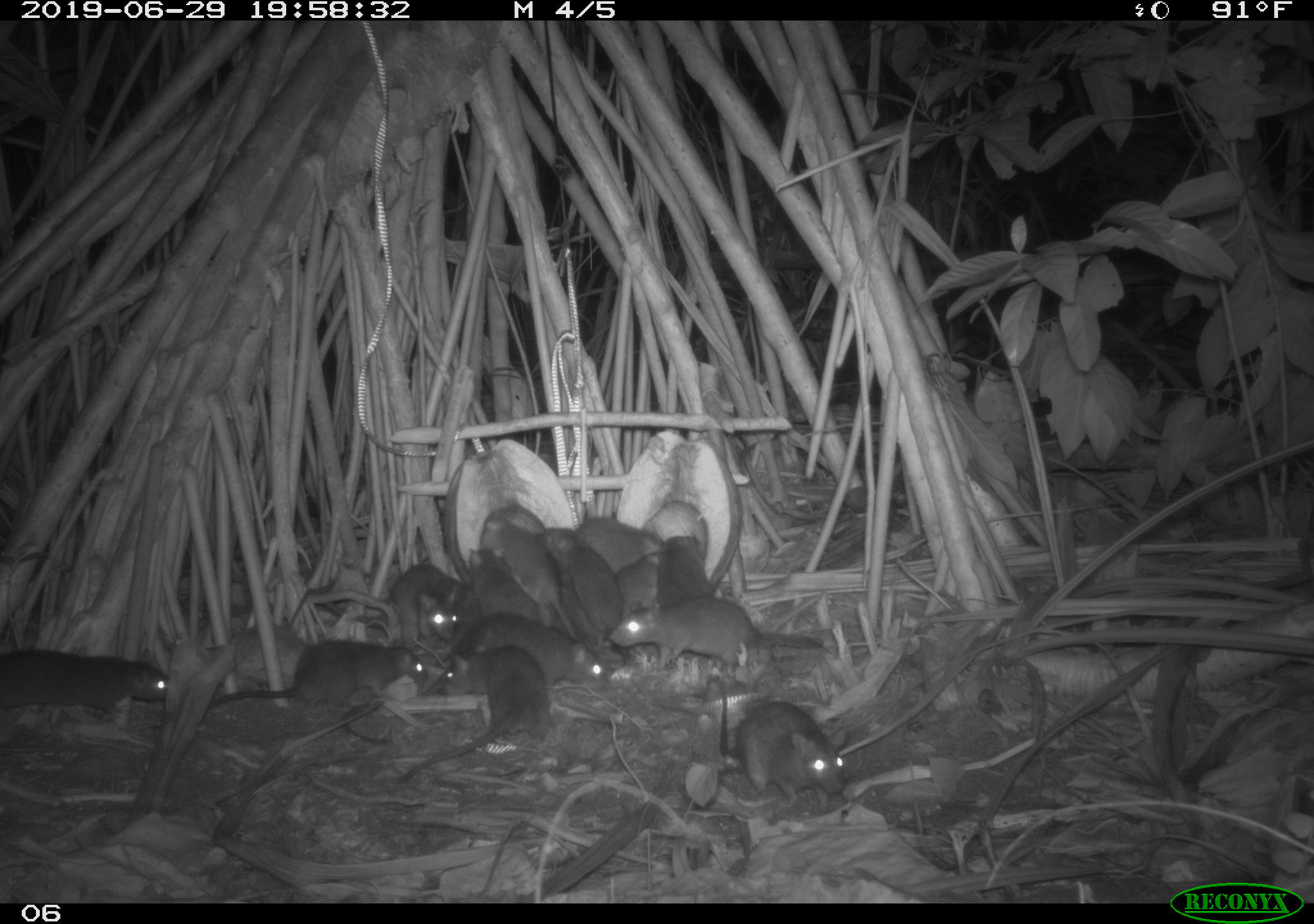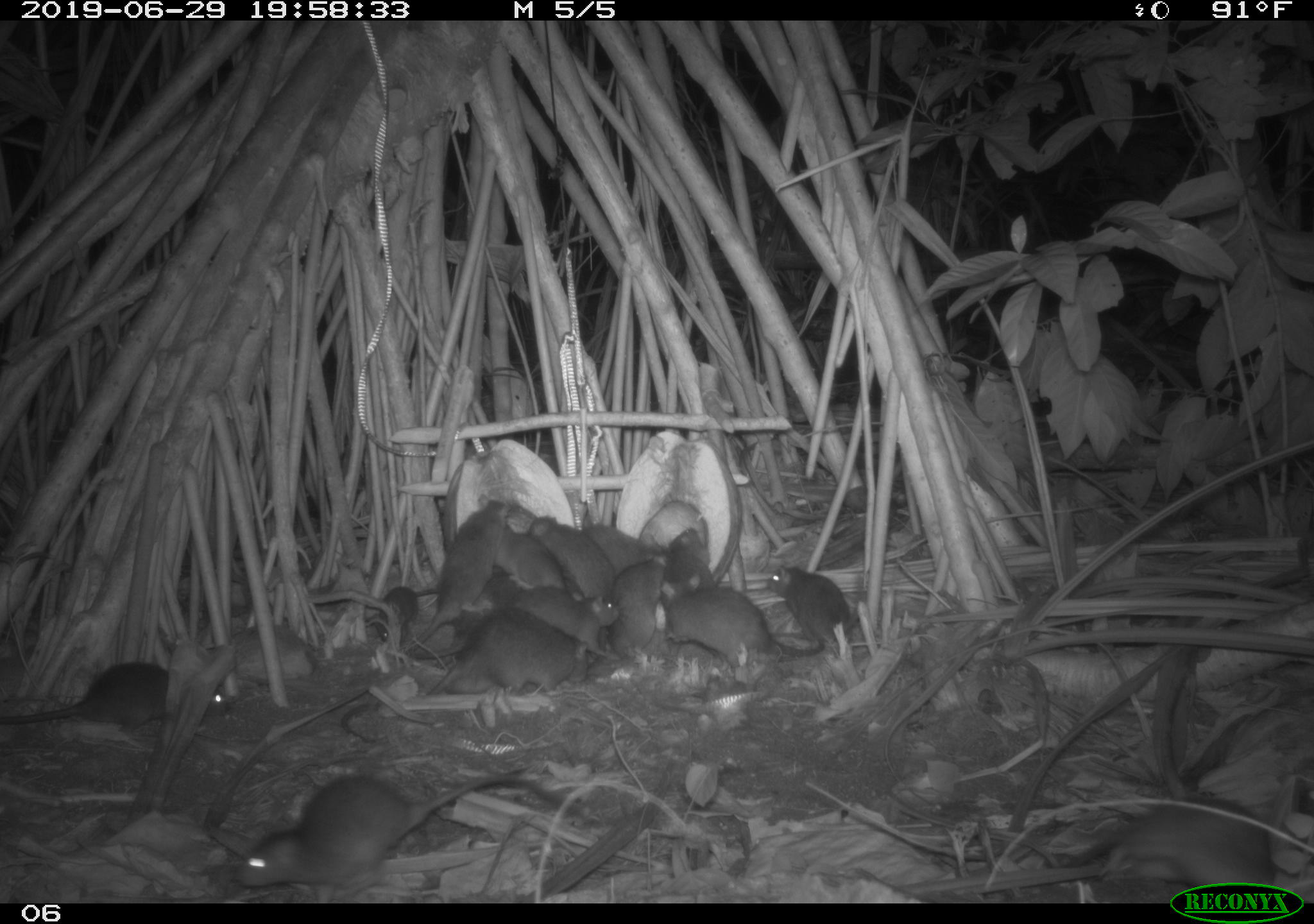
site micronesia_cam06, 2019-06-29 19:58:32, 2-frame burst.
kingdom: Animalia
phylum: Chordata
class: Mammalia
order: Rodentia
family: Muridae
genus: Rattus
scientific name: Rattus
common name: rat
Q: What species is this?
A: Rat (Rattus).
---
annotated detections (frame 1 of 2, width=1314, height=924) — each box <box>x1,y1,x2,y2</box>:
rat: <box>336,608,618,753</box>; <box>397,648,554,790</box>; <box>701,671,854,807</box>; <box>196,628,427,715</box>; <box>603,593,826,672</box>; <box>0,644,176,721</box>; <box>329,561,474,646</box>; <box>492,518,587,644</box>; <box>538,523,624,647</box>; <box>467,546,545,632</box>; <box>577,508,667,571</box>; <box>657,530,714,615</box>; <box>622,551,666,624</box>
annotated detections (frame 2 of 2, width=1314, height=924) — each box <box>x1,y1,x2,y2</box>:
rat: <box>235,766,579,900</box>; <box>0,649,243,749</box>; <box>1073,790,1274,882</box>; <box>425,603,606,703</box>; <box>627,581,835,667</box>; <box>411,591,631,665</box>; <box>438,495,516,631</box>; <box>762,562,863,649</box>; <box>530,514,618,603</box>; <box>604,550,670,664</box>; <box>492,523,572,599</box>; <box>457,565,525,642</box>; <box>657,523,722,603</box>; <box>583,518,662,575</box>; <box>371,581,431,653</box>